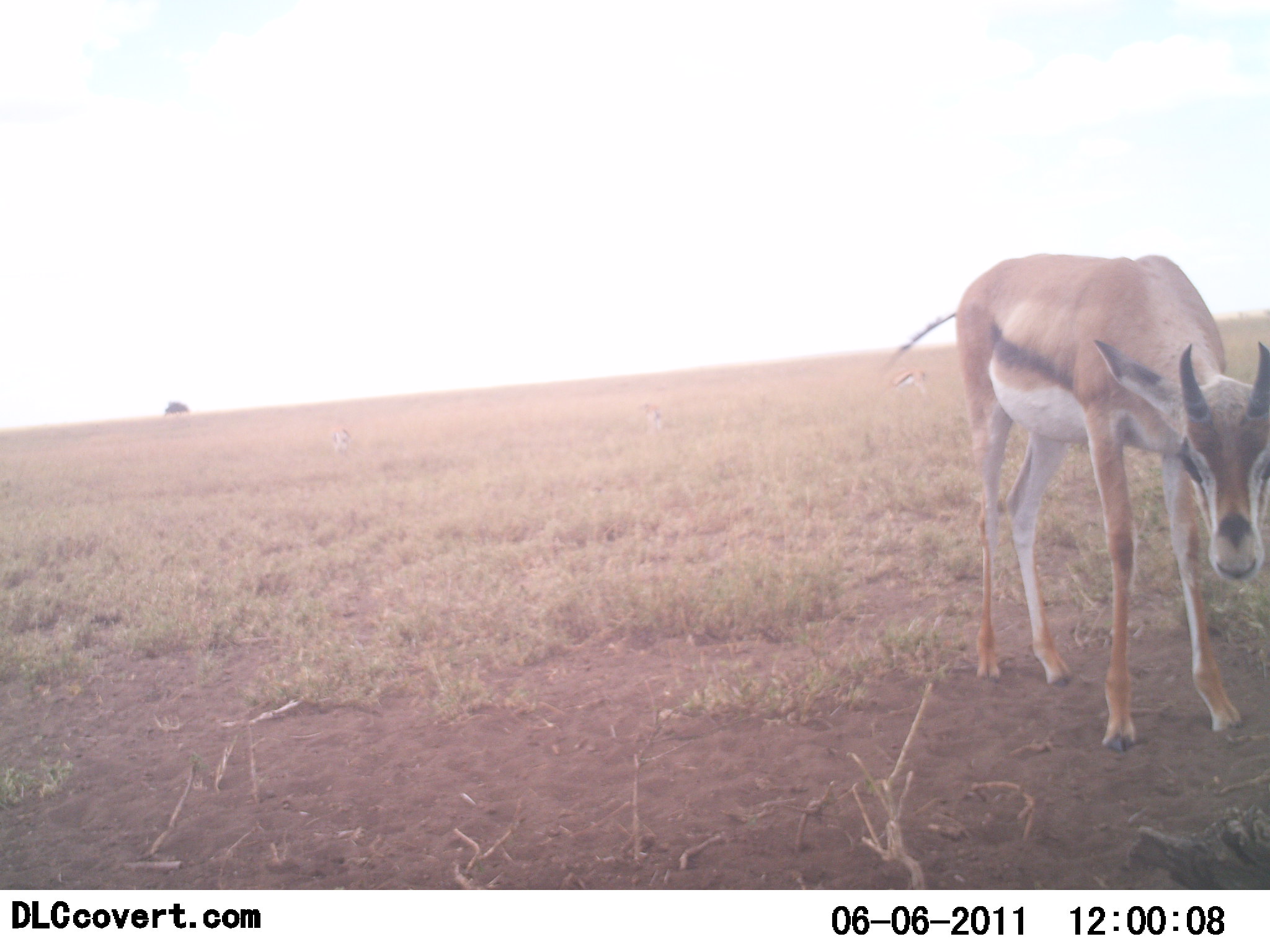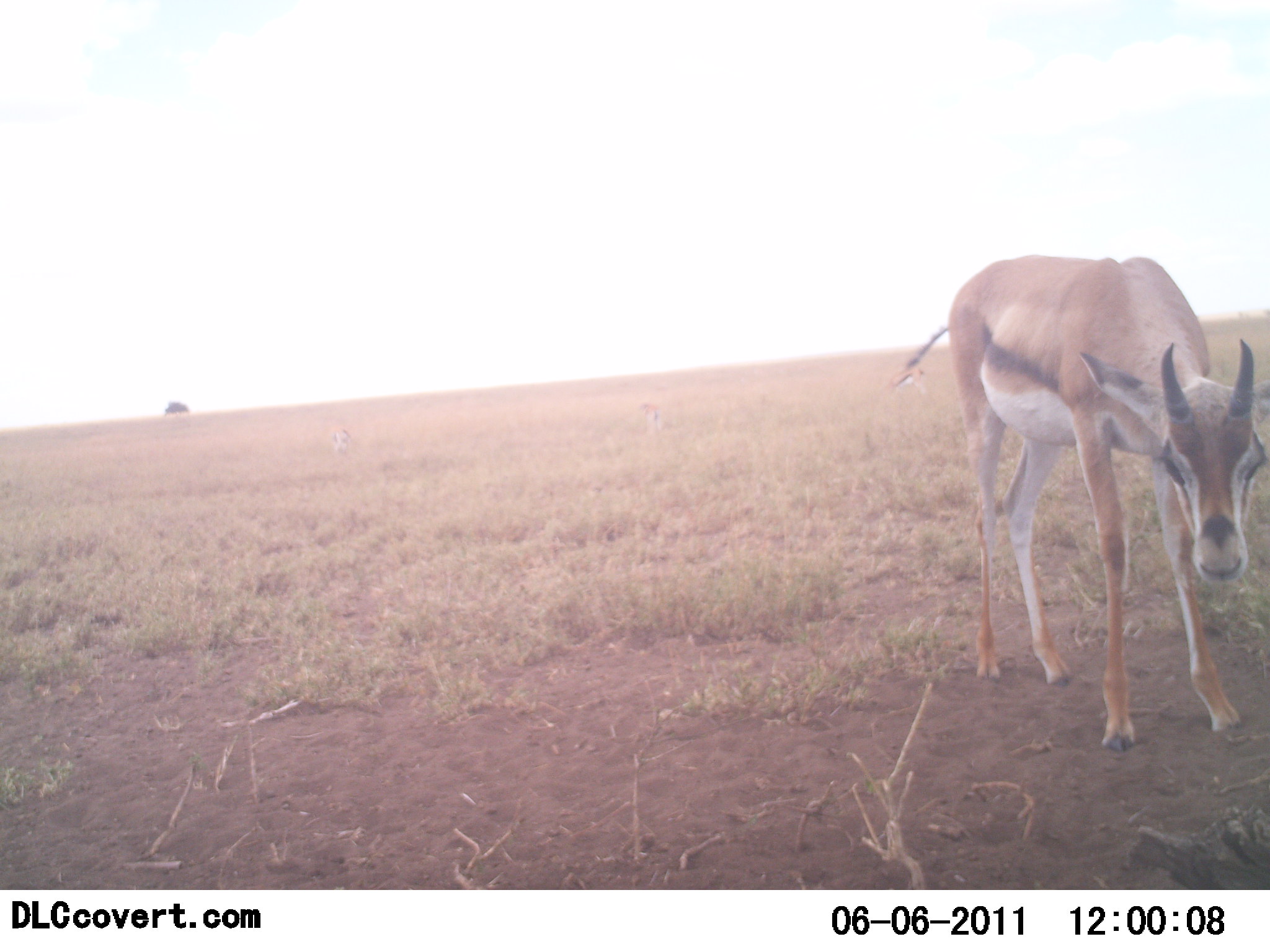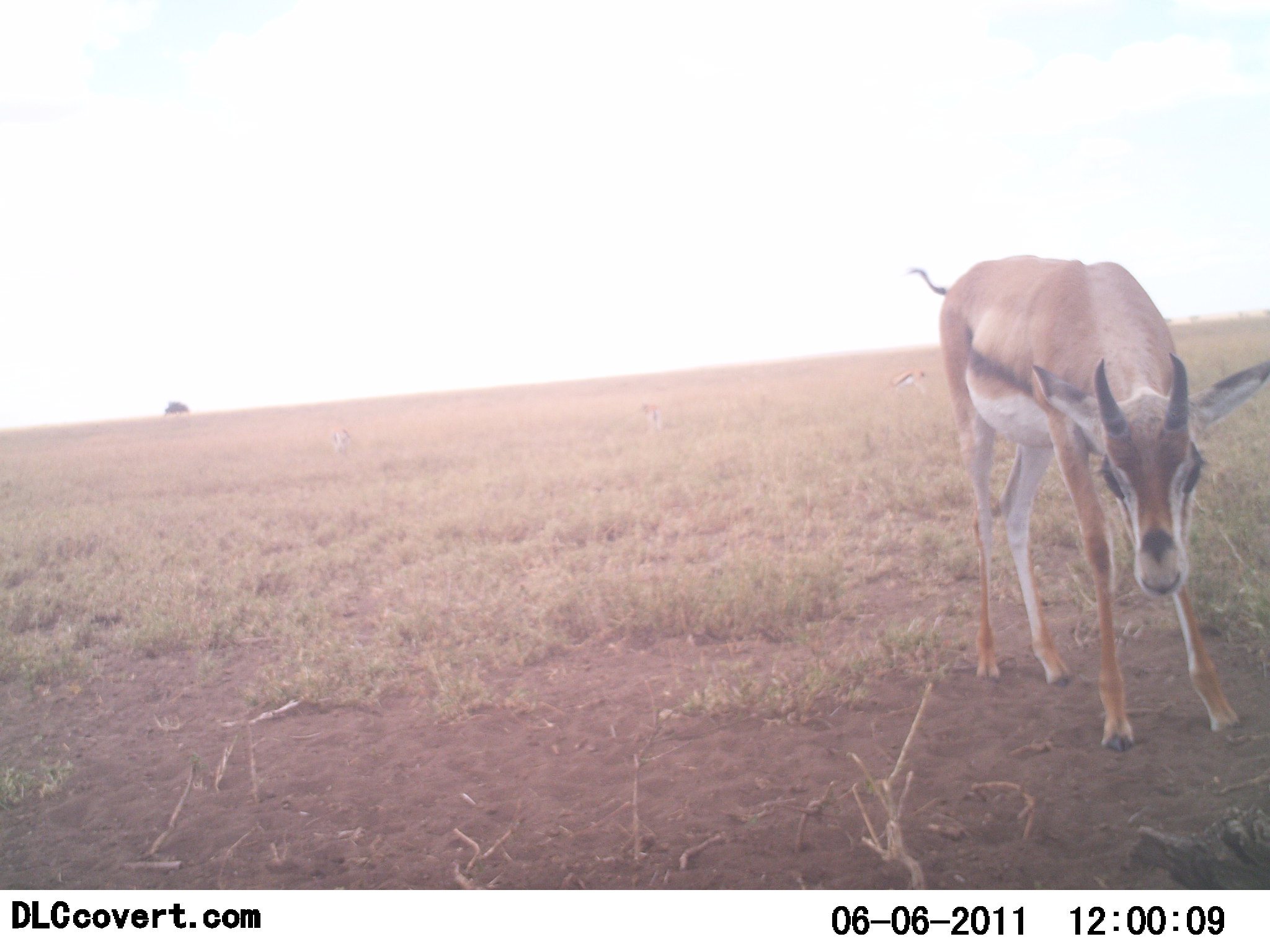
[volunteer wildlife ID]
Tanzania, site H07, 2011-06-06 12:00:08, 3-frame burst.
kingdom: Animalia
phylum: Chordata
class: Mammalia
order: Artiodactyla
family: Bovidae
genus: Eudorcas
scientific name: Eudorcas thomsonii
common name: thomson's gazelle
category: gazellethomsons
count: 1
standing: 100%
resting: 0%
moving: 8%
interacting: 0%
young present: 0%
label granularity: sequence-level